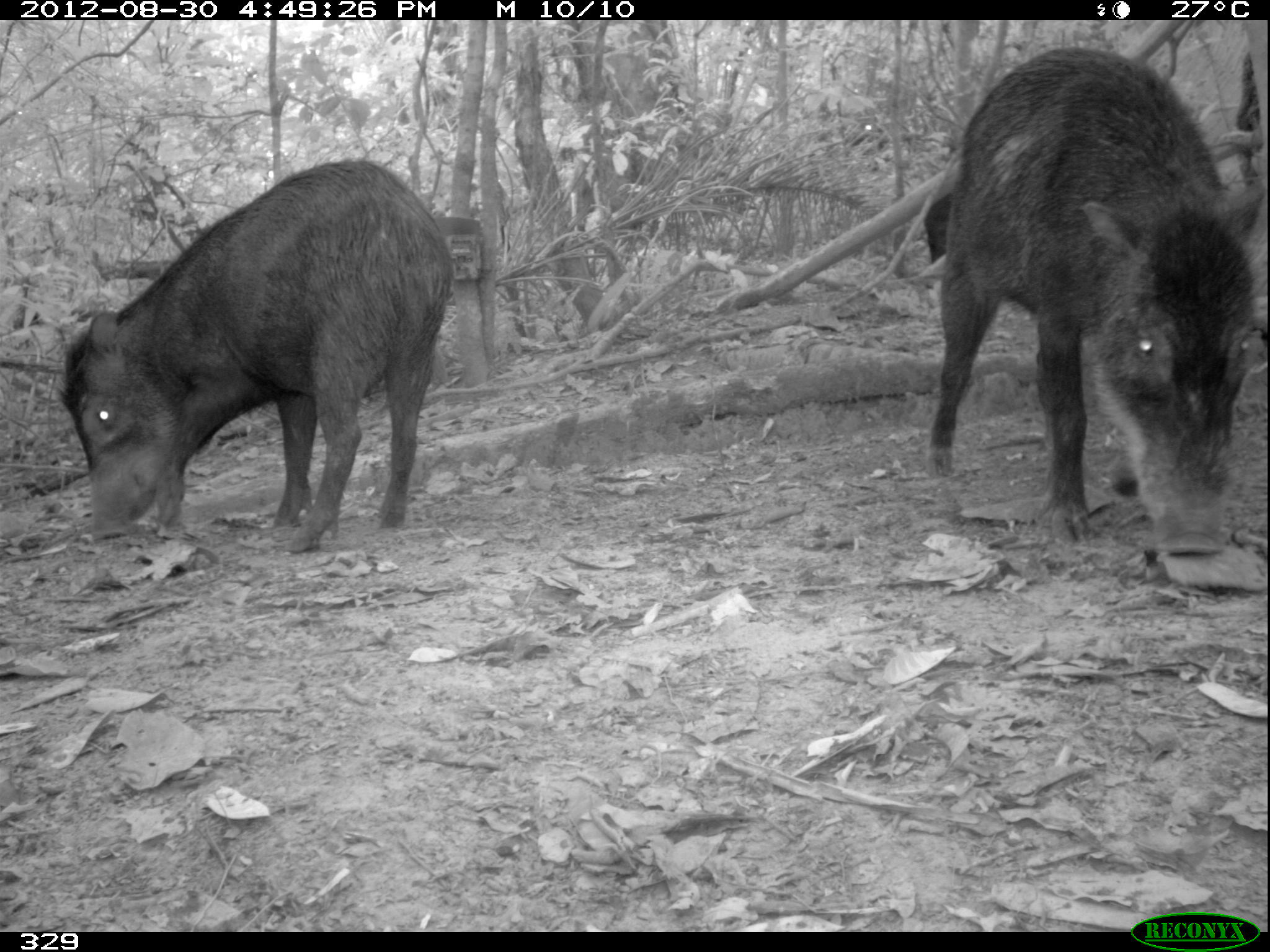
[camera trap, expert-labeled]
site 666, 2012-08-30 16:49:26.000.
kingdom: Animalia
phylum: Chordata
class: Mammalia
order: Artiodactyla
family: Tayassuidae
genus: Tayassu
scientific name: Tayassu pecari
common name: white-lipped peccary